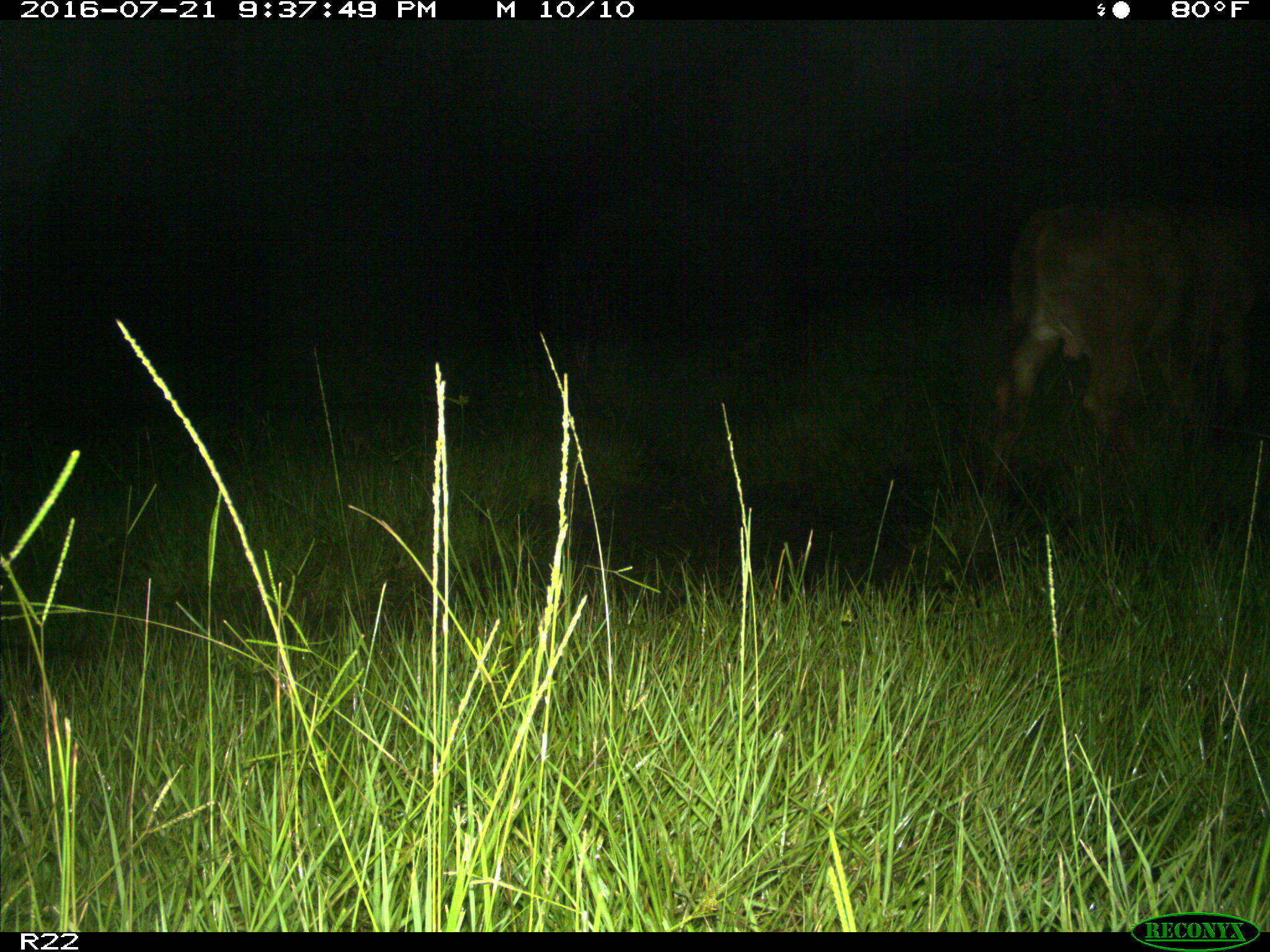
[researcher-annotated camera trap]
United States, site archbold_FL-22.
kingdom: Animalia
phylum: Chordata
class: Mammalia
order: Artiodactyla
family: Bovidae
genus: Bos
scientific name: Bos taurus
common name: domestic cow